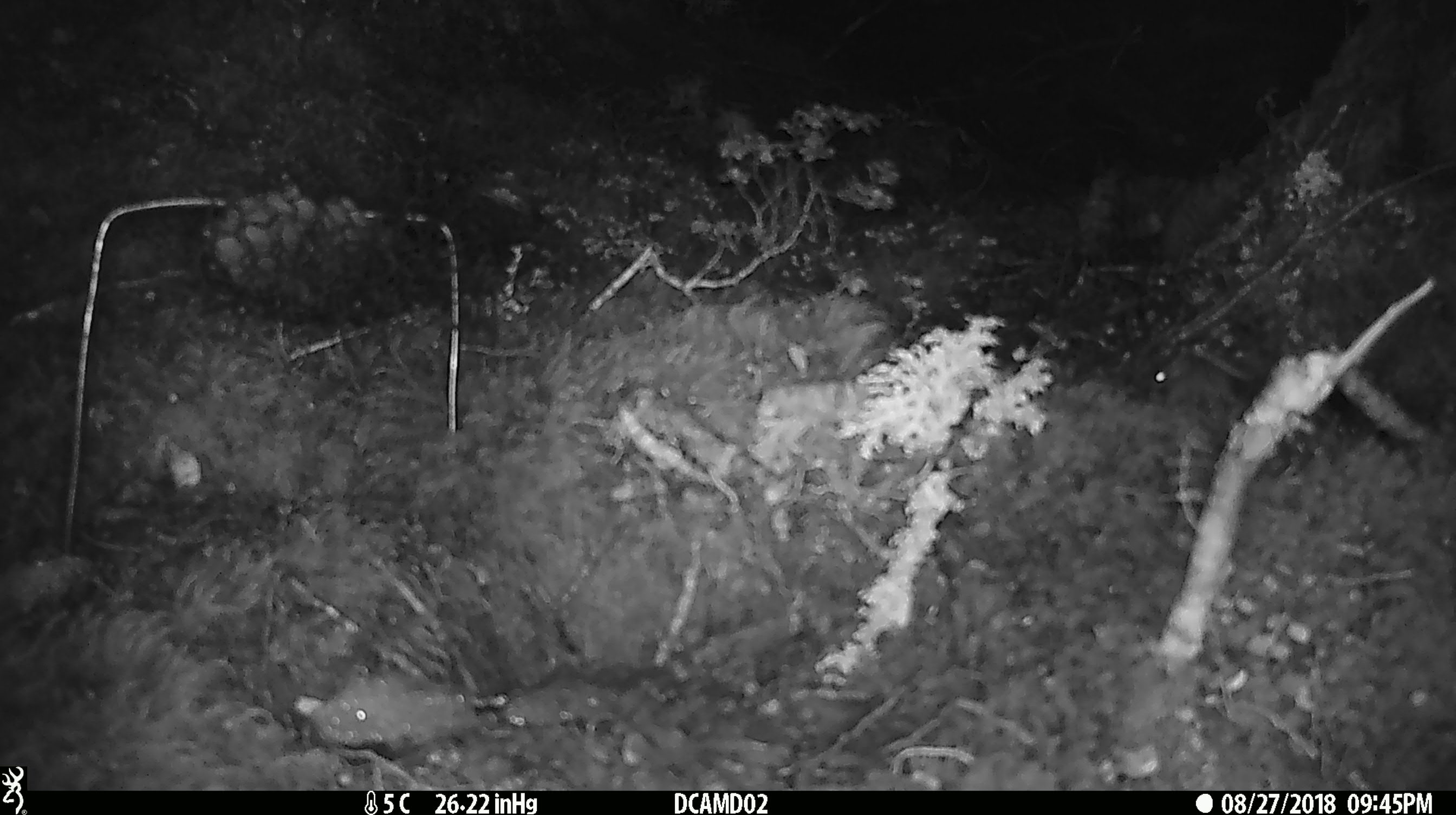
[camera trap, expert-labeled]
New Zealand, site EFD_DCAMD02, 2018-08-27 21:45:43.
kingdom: Animalia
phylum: Chordata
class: Mammalia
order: Rodentia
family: Muridae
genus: Mus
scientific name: Mus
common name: mouse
Mouse (Mus).